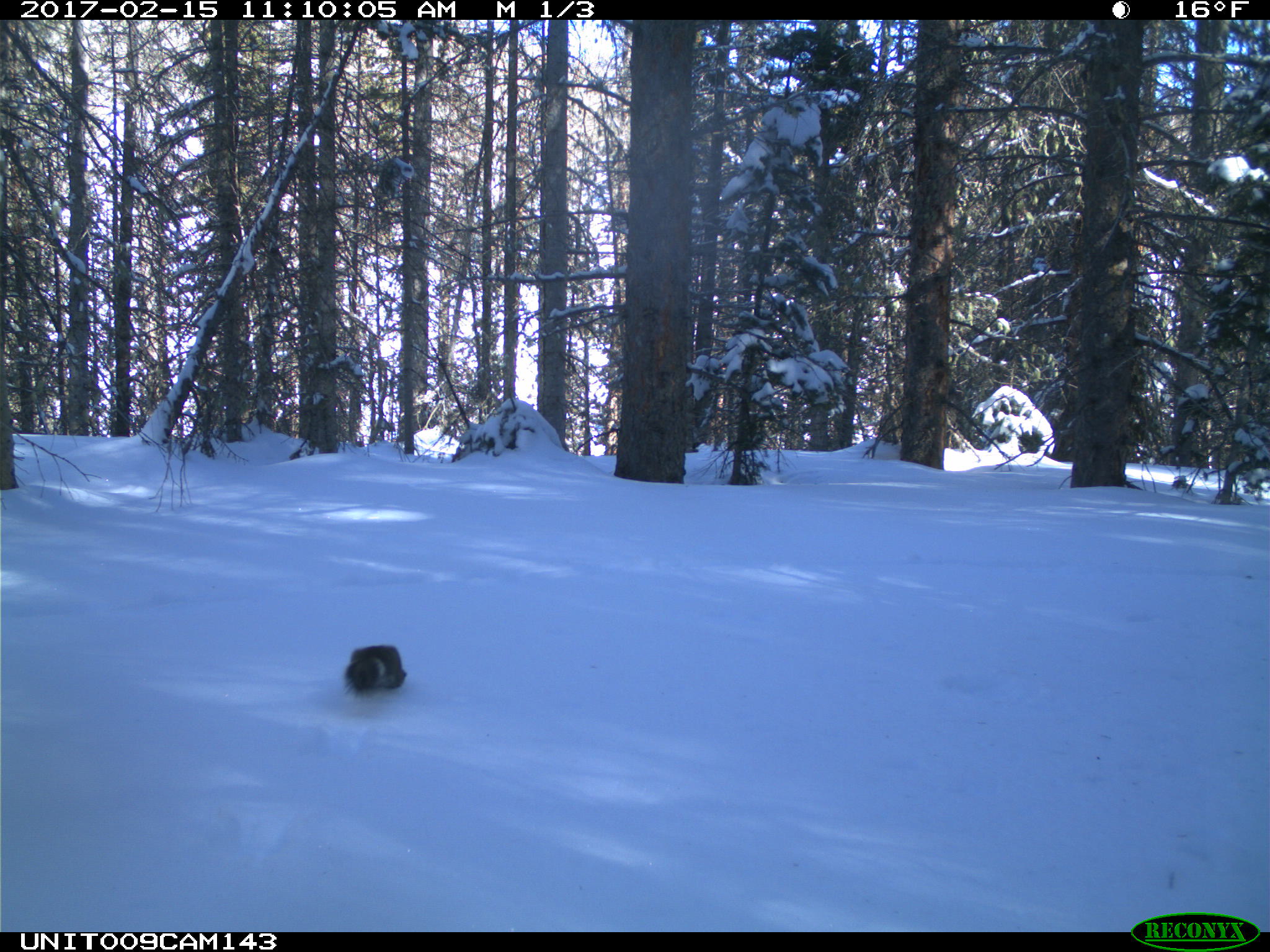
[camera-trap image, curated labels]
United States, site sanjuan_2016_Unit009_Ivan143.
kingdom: Animalia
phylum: Chordata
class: Mammalia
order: Rodentia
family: Sciuridae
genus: Tamiasciurus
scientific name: Tamiasciurus hudsonicus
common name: american red squirrel